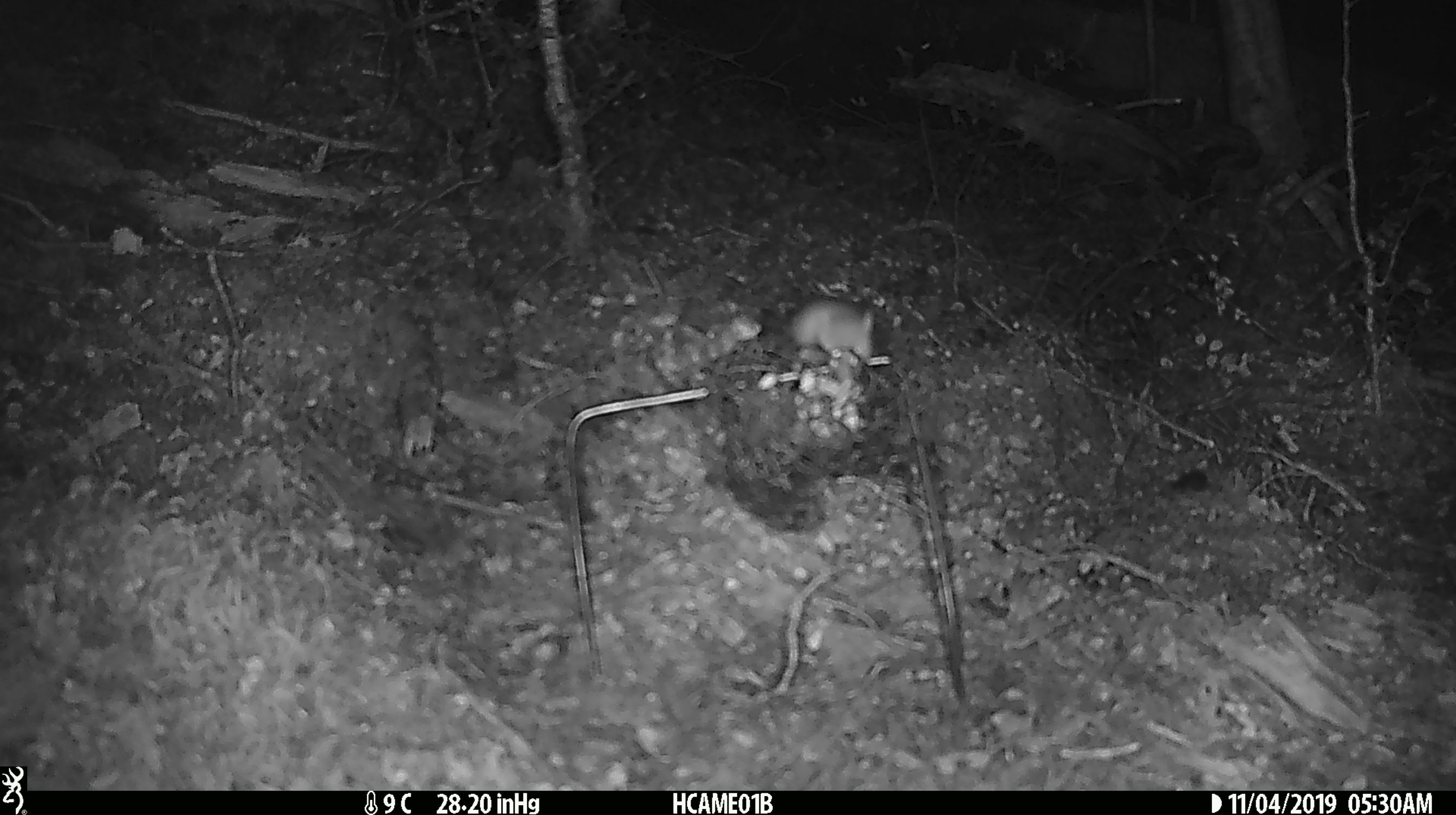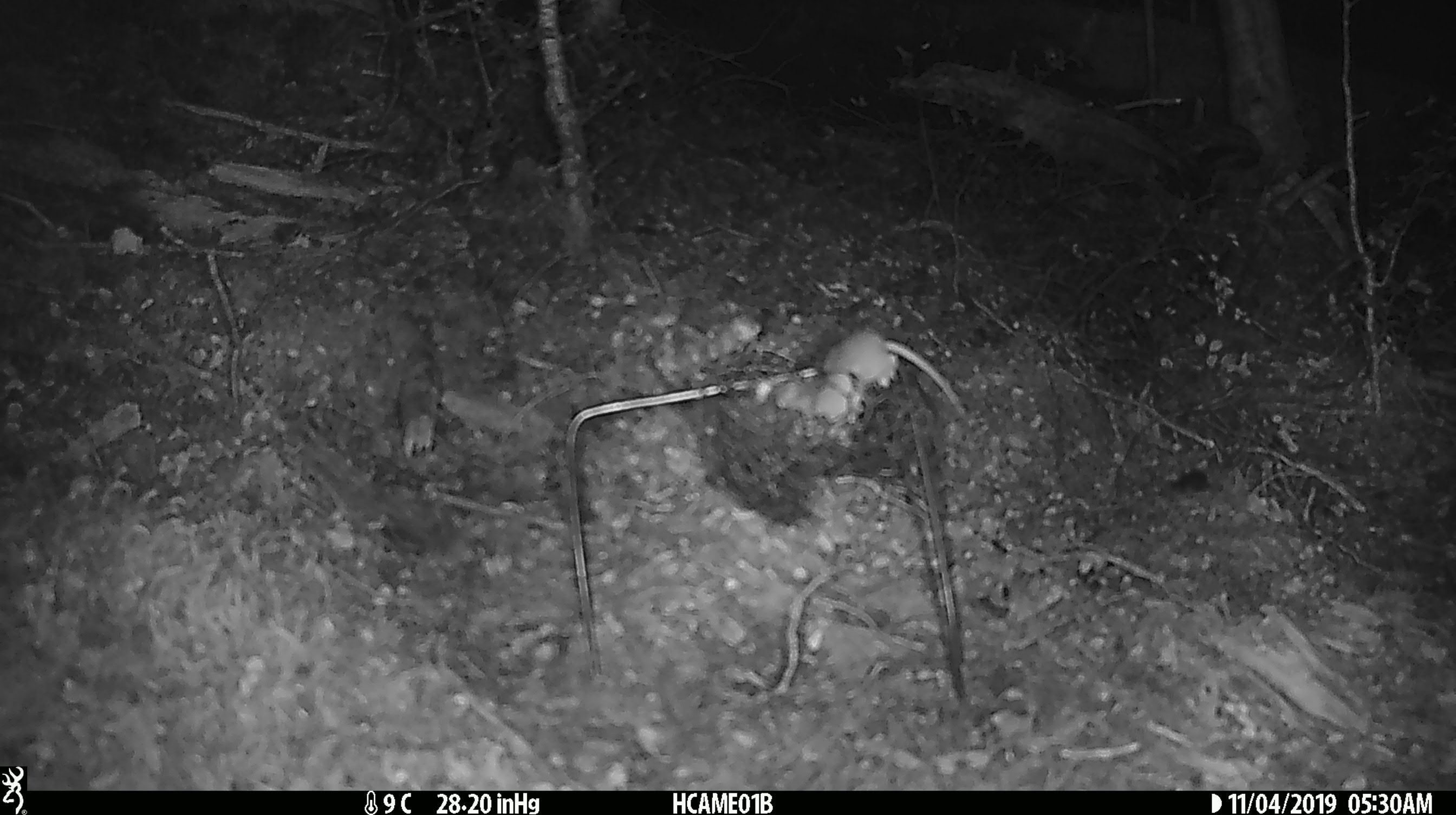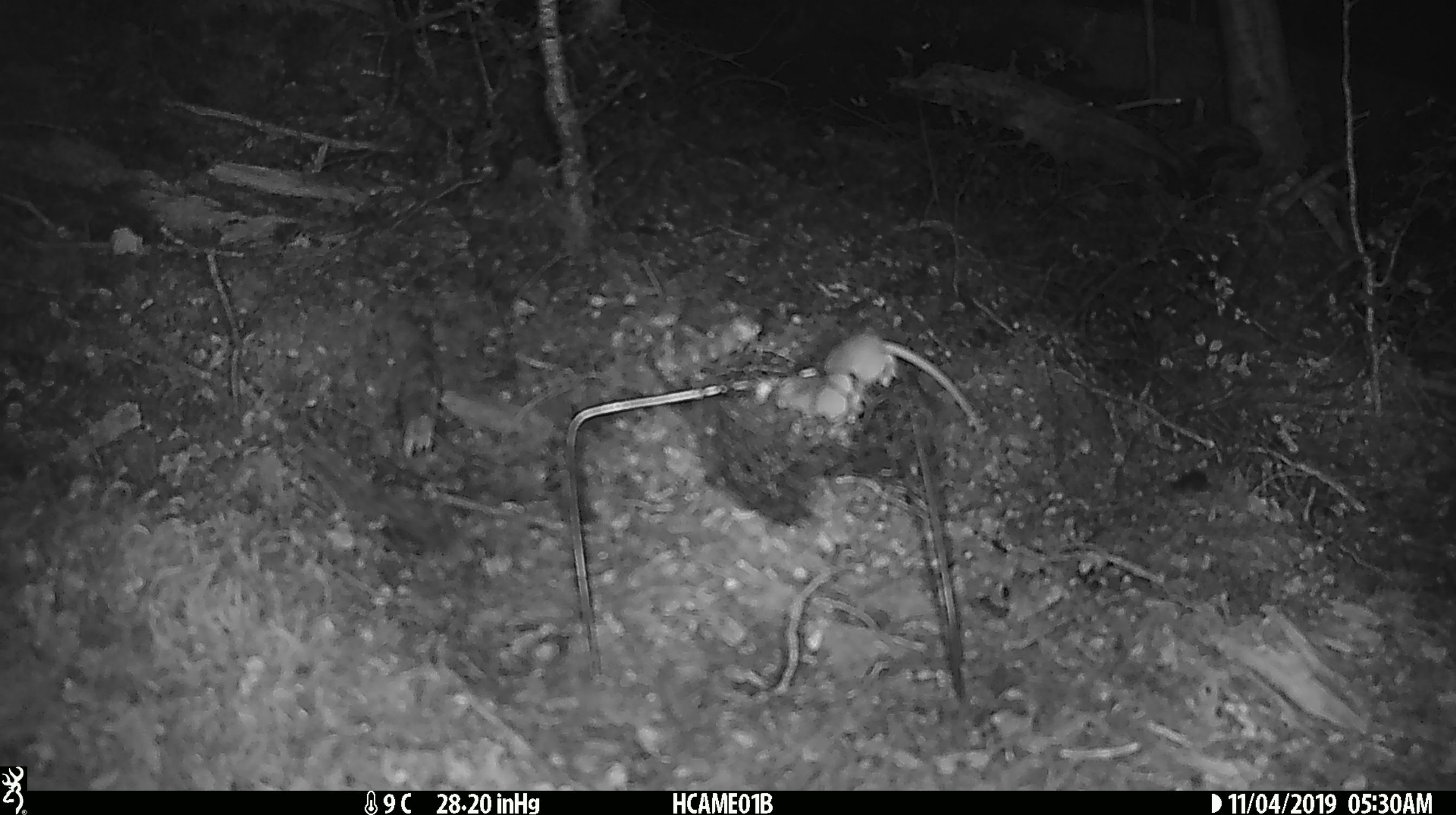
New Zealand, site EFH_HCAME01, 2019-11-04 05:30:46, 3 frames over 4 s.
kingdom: Animalia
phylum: Chordata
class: Mammalia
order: Rodentia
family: Muridae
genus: Mus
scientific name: Mus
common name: mouse